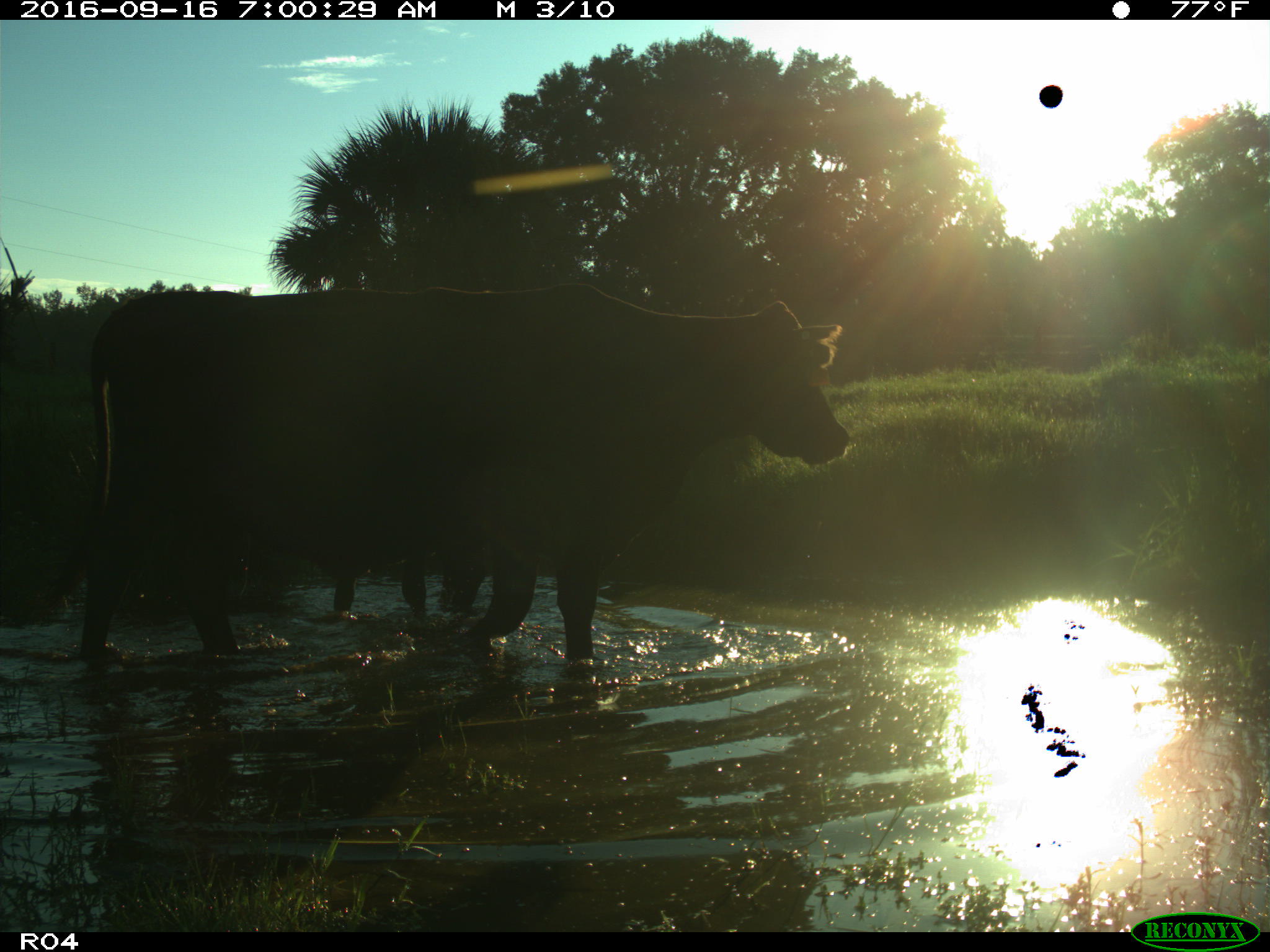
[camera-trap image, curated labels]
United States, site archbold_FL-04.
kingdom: Animalia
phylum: Chordata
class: Mammalia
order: Artiodactyla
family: Bovidae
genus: Bos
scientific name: Bos taurus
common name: domestic cow